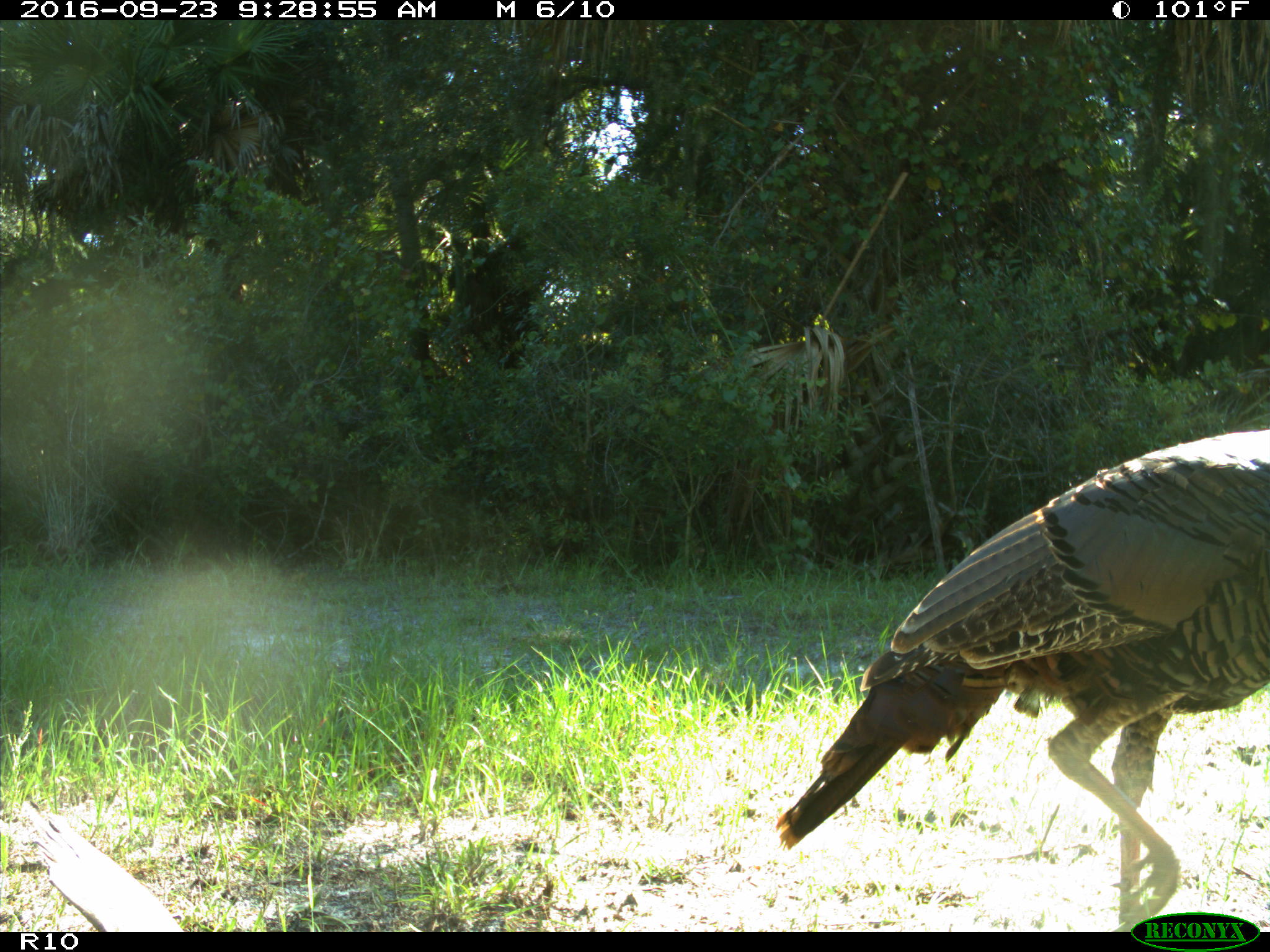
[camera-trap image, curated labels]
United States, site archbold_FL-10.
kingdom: Animalia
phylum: Chordata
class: Aves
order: Galliformes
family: Phasianidae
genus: Meleagris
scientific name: Meleagris gallopavo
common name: wild turkey